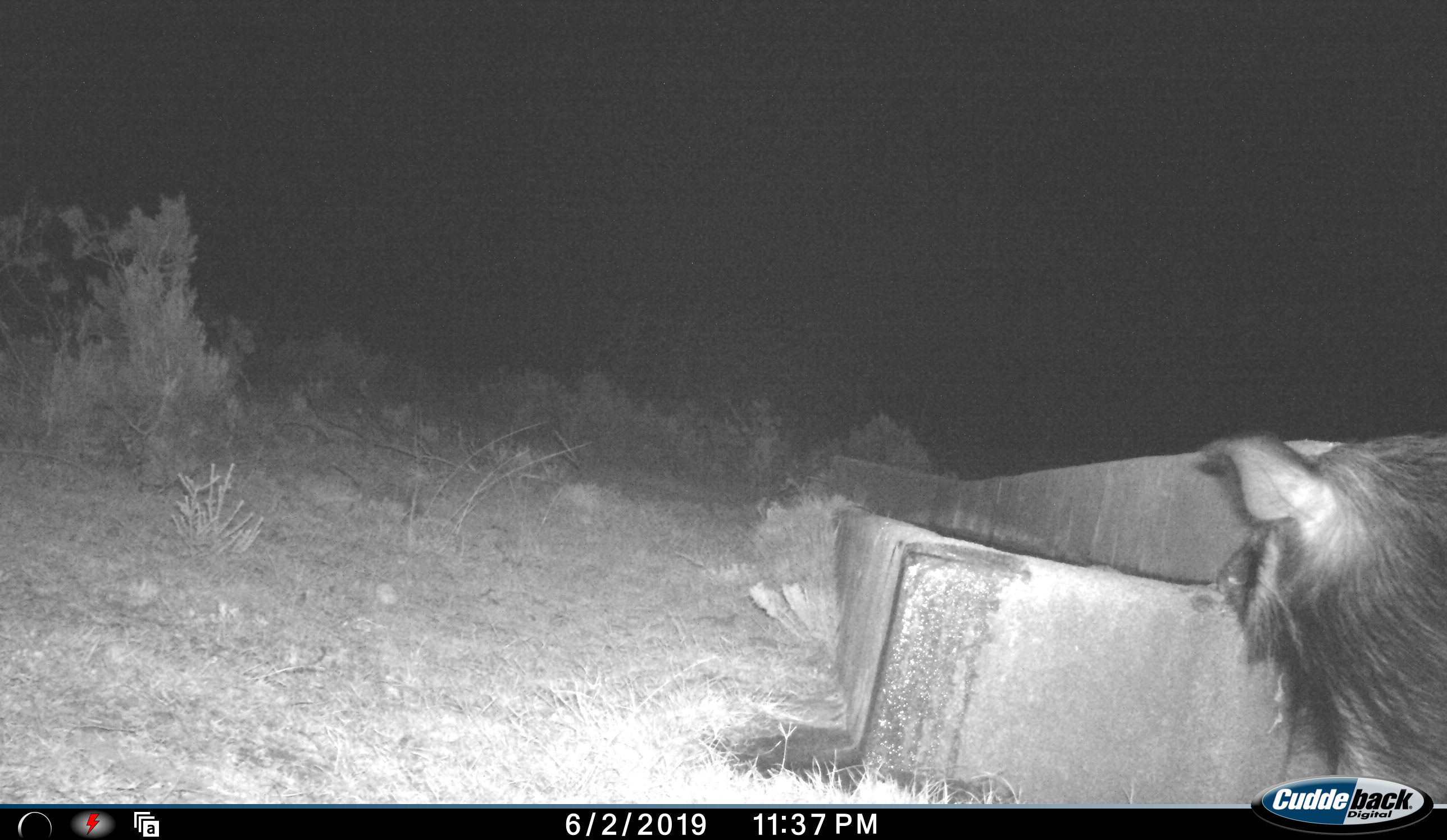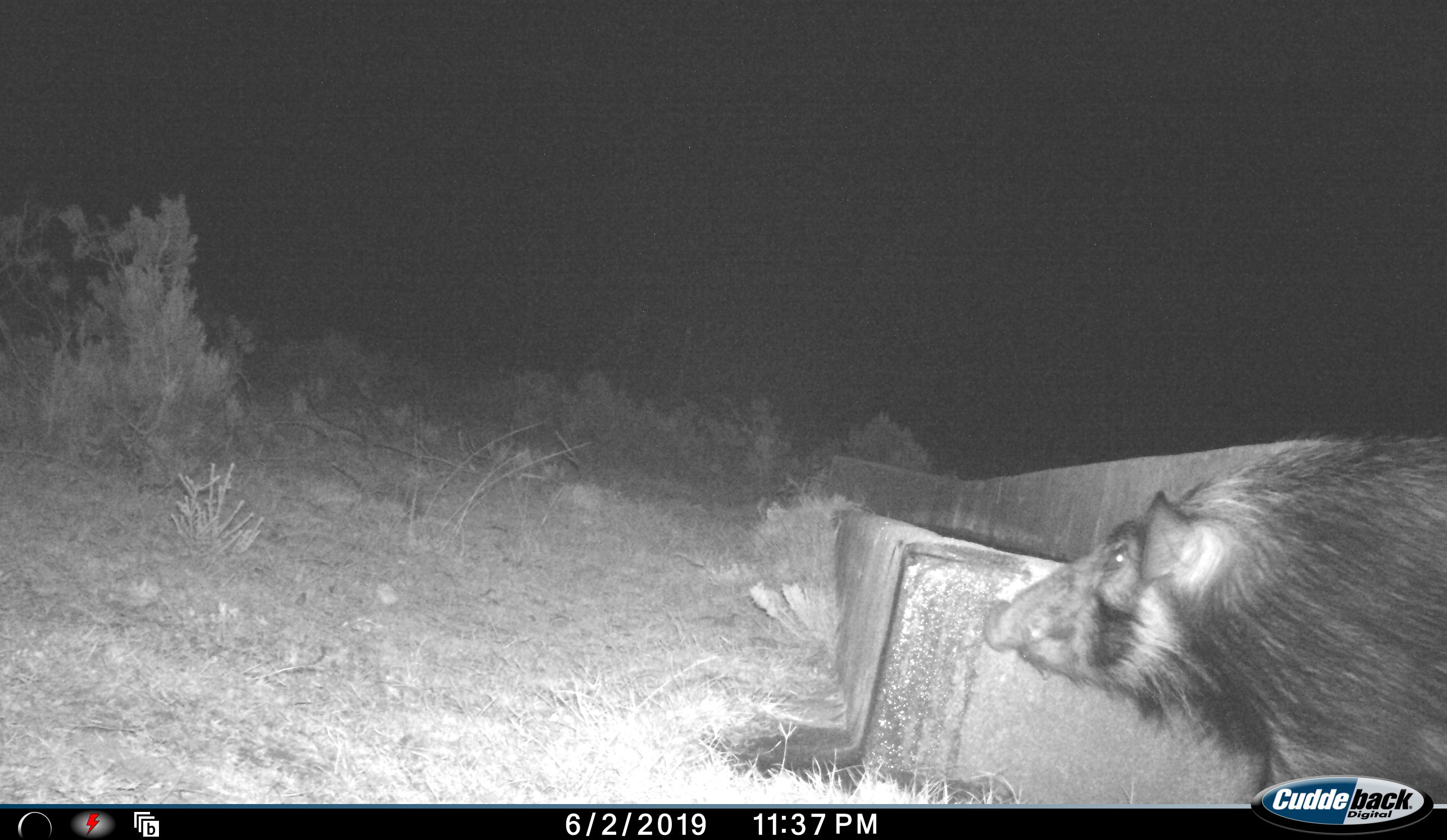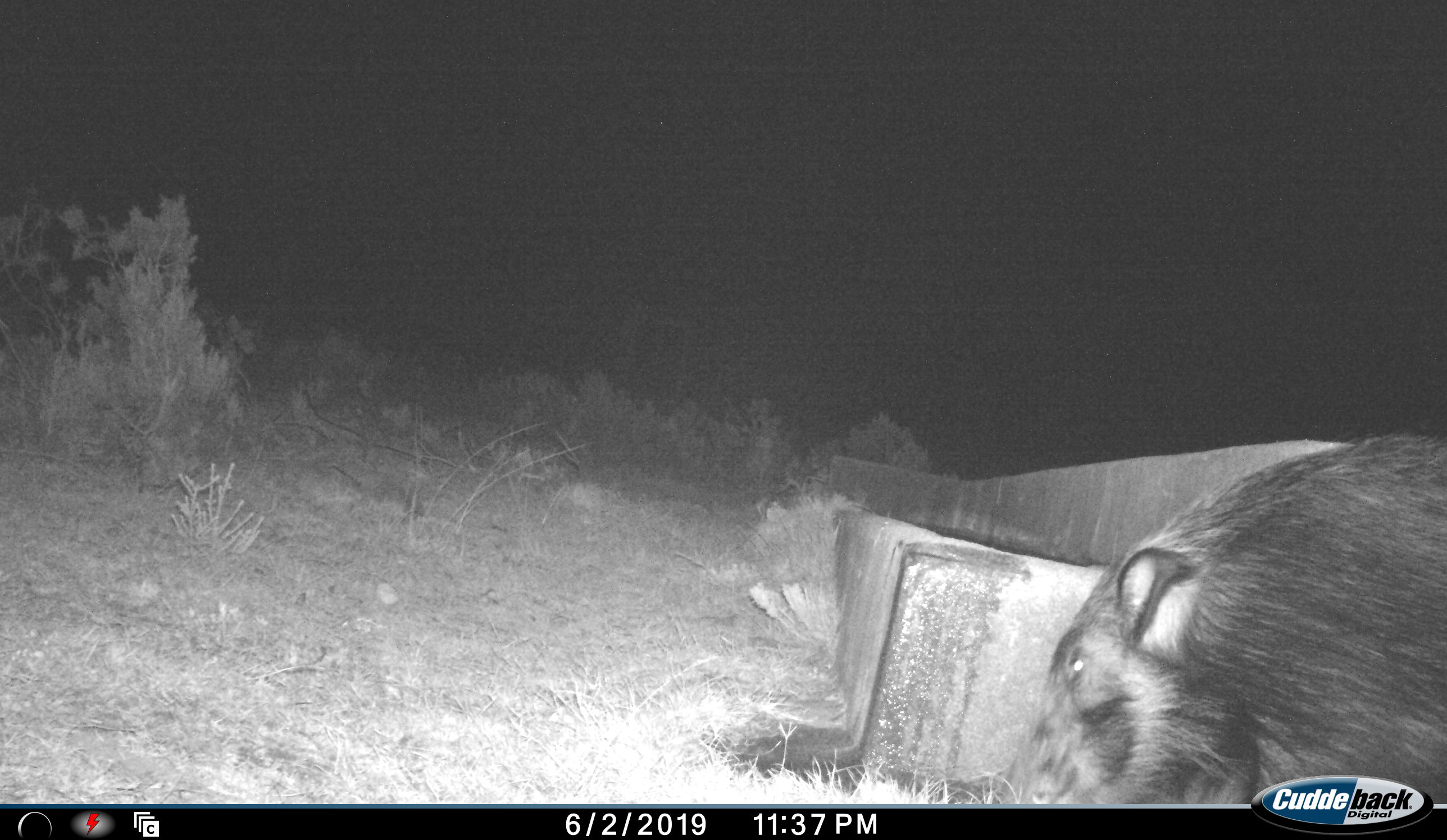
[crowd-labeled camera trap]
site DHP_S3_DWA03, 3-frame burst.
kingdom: Animalia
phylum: Chordata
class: Mammalia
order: Artiodactyla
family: Suidae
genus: Potamochoerus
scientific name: Potamochoerus larvatus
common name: bushpig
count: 1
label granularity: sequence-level